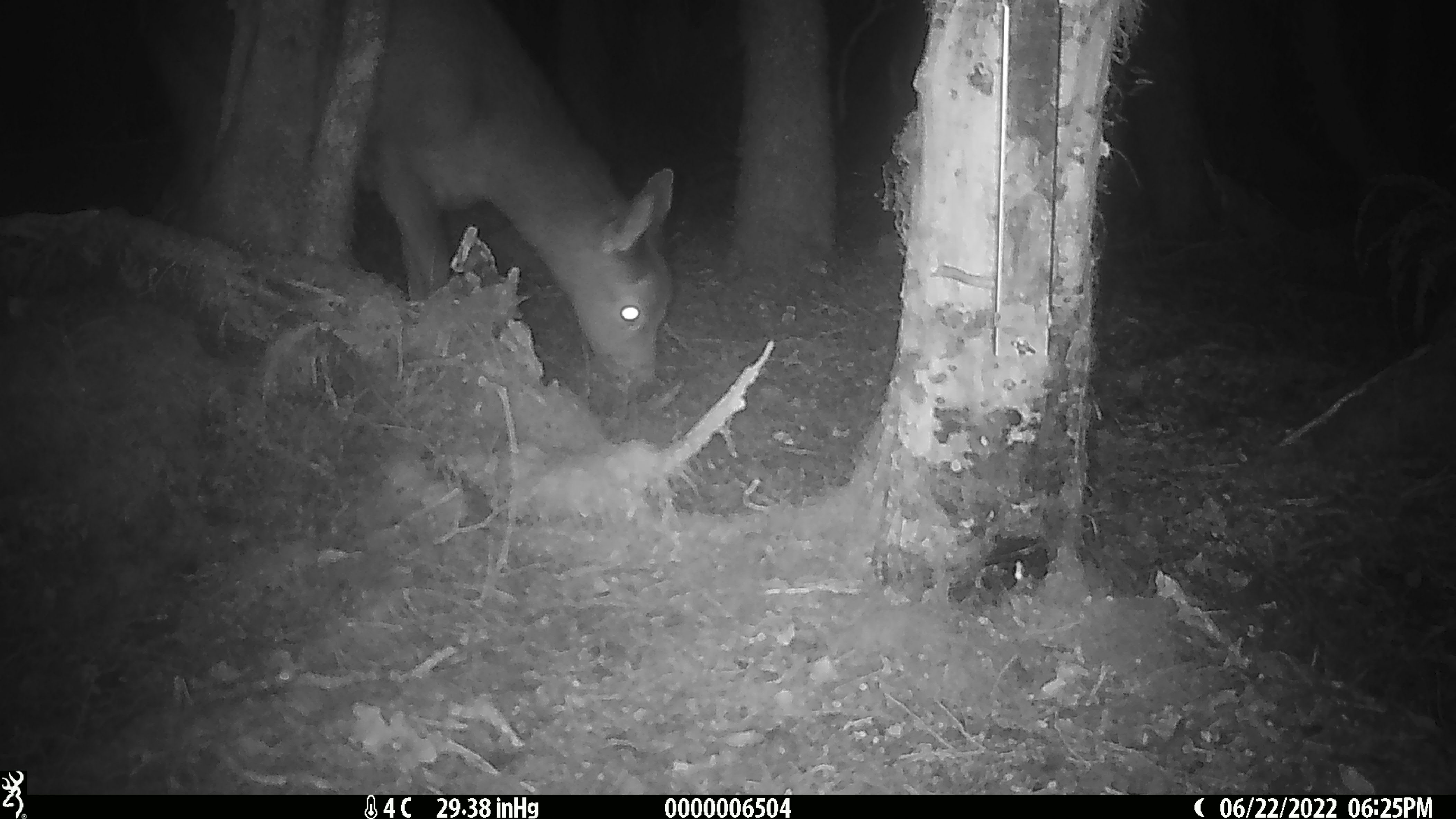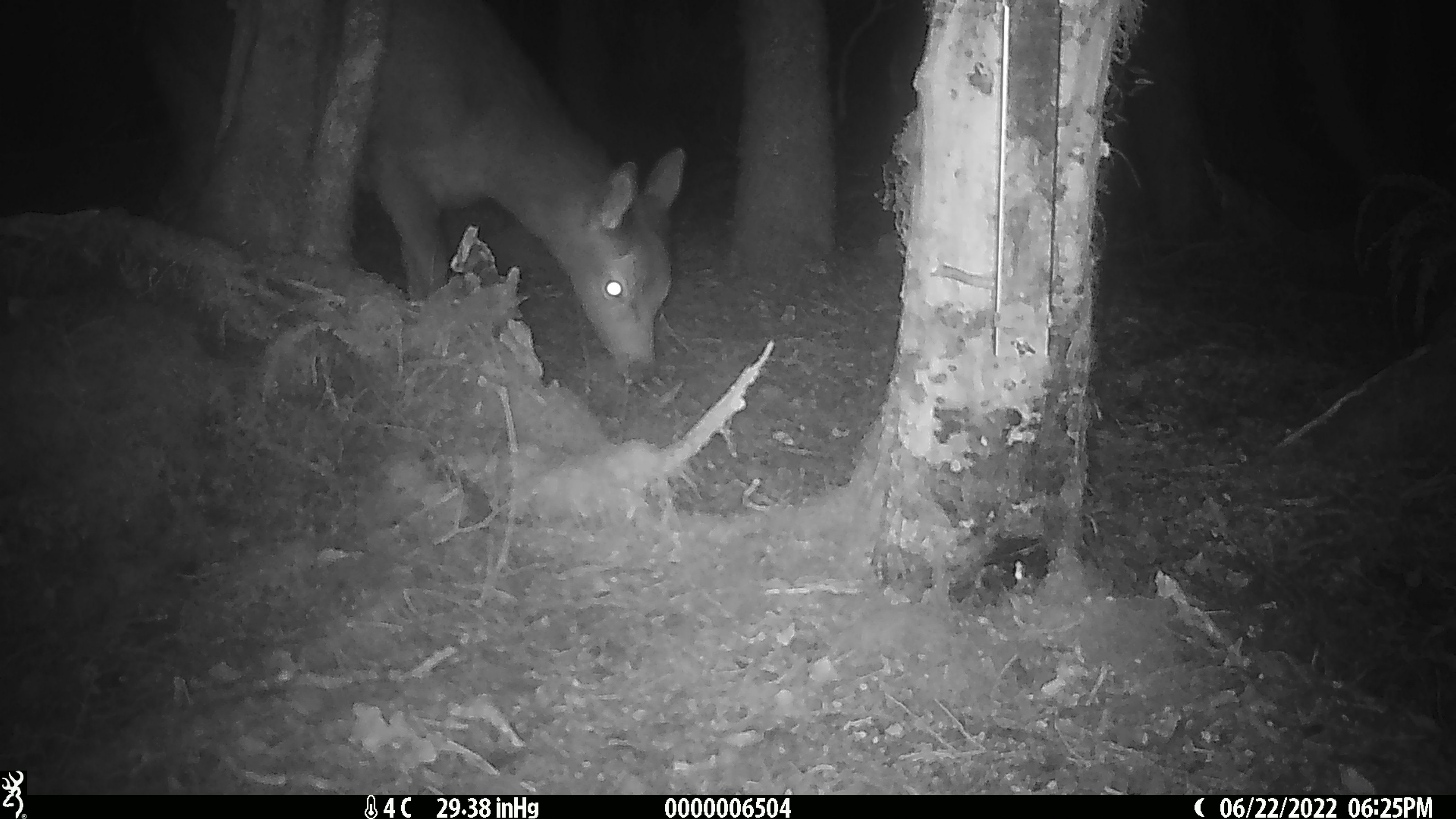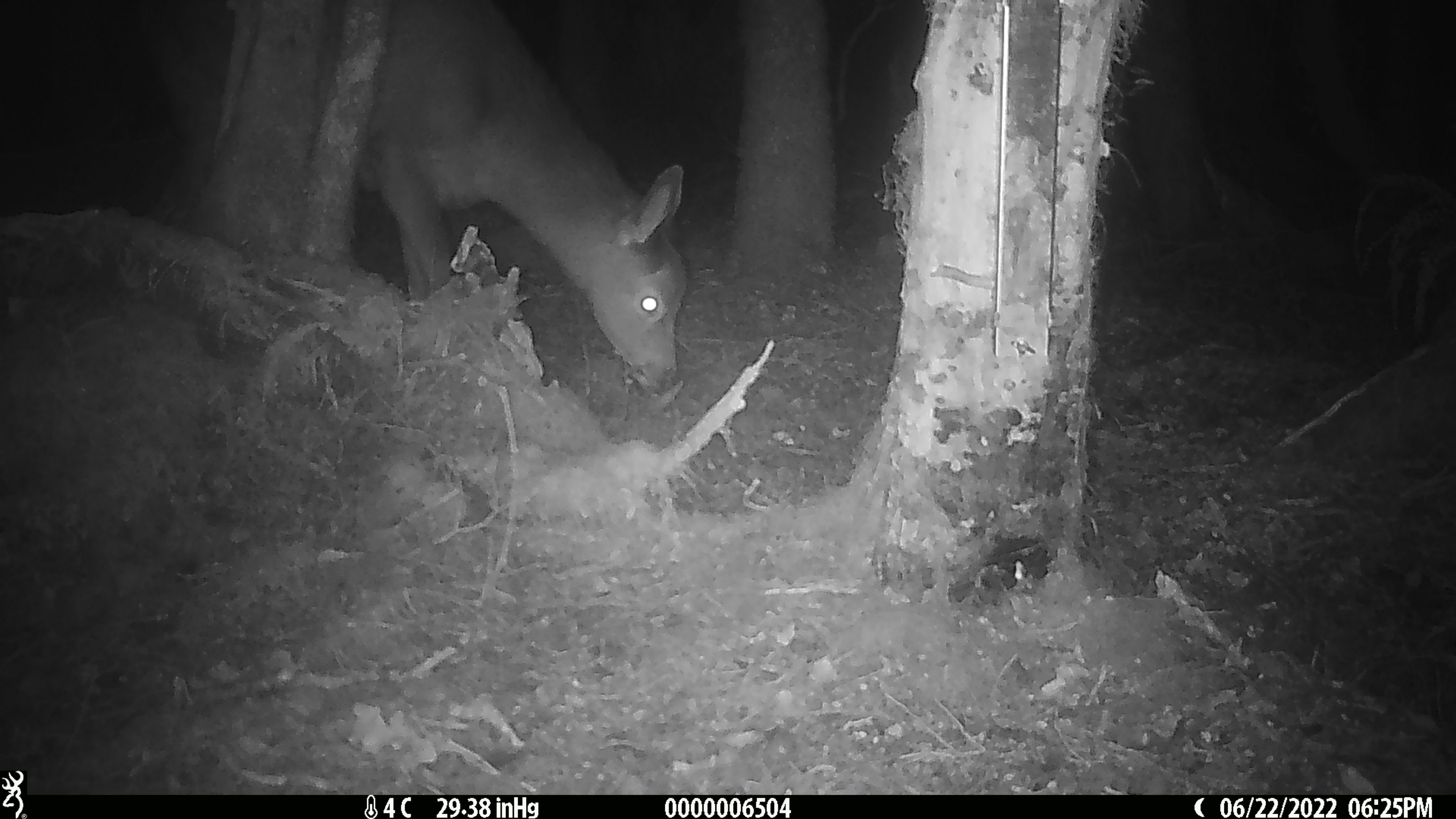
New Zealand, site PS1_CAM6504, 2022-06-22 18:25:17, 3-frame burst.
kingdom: Animalia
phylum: Chordata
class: Mammalia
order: Artiodactyla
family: Cervidae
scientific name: Cervidae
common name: deer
Deer (Cervidae).